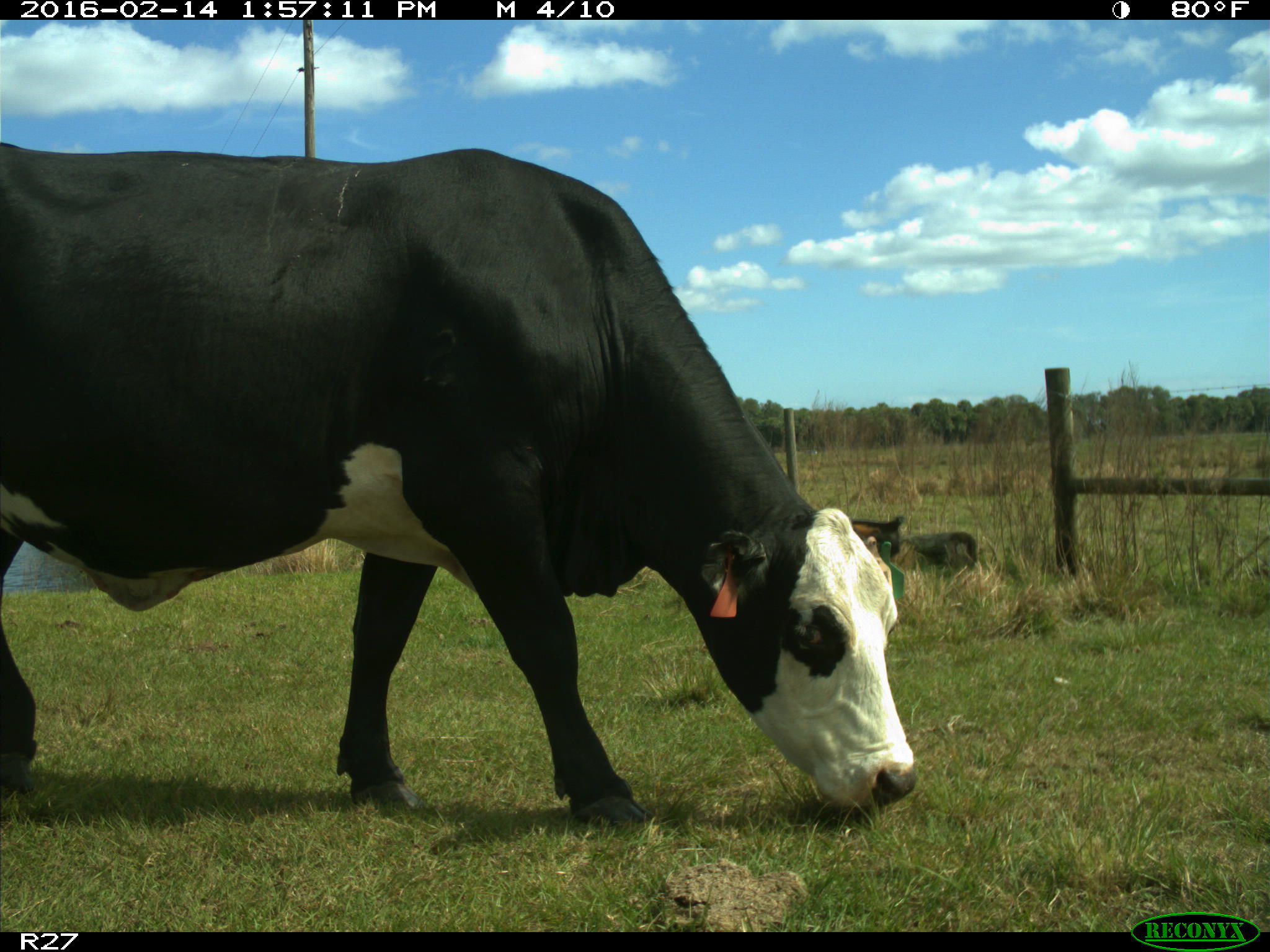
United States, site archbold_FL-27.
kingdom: Animalia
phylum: Chordata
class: Mammalia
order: Artiodactyla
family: Bovidae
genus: Bos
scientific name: Bos taurus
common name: domestic cow